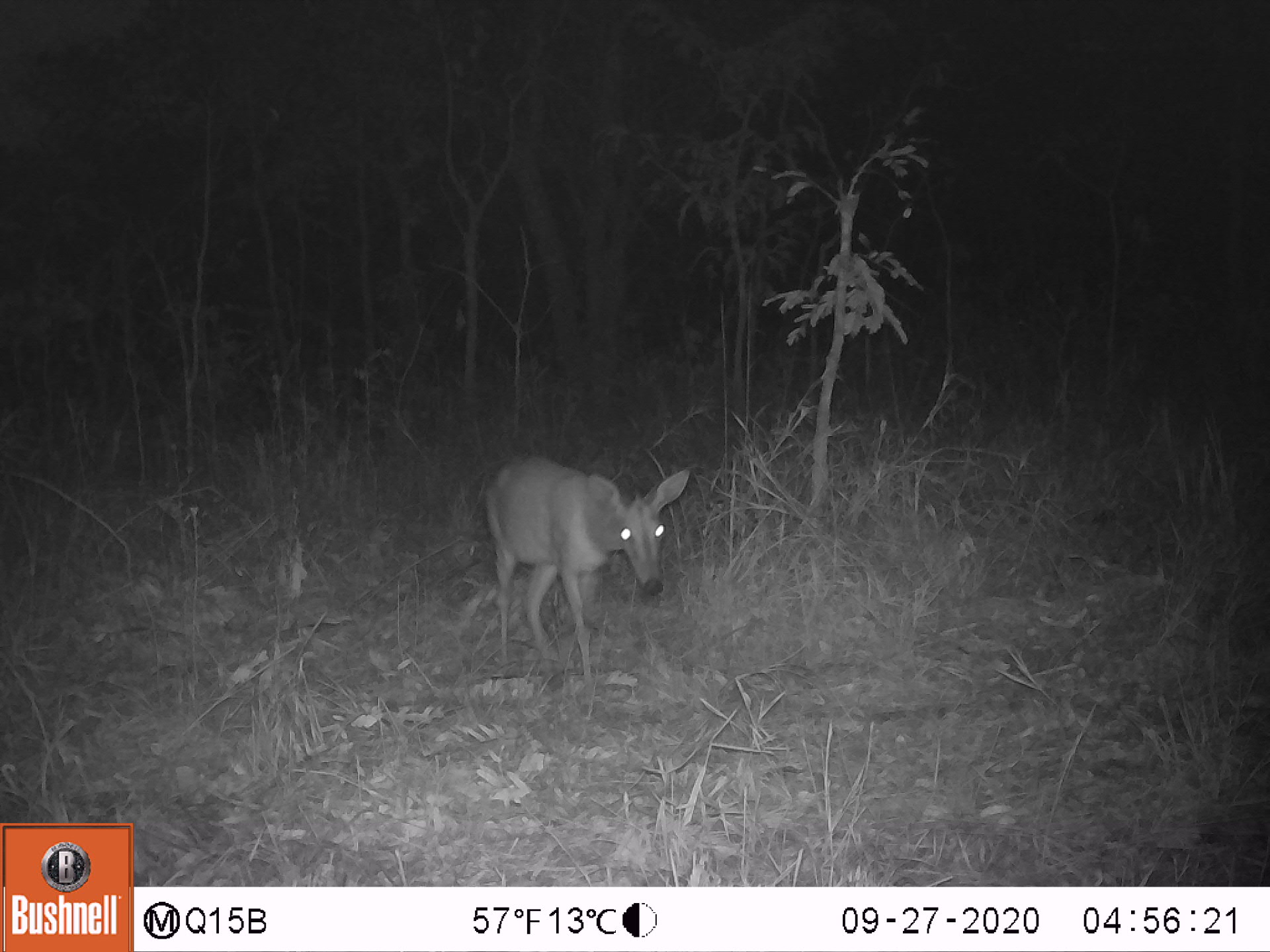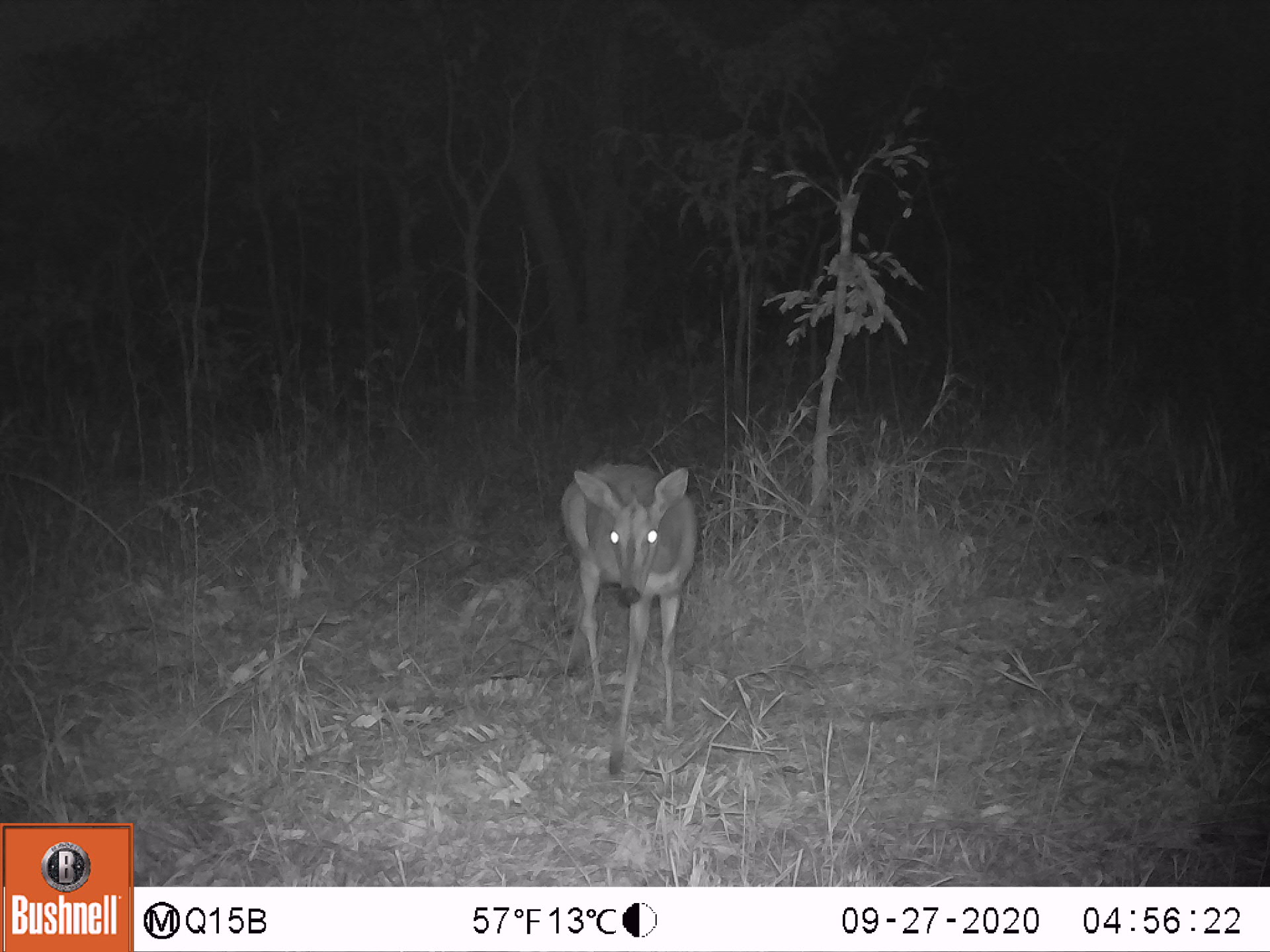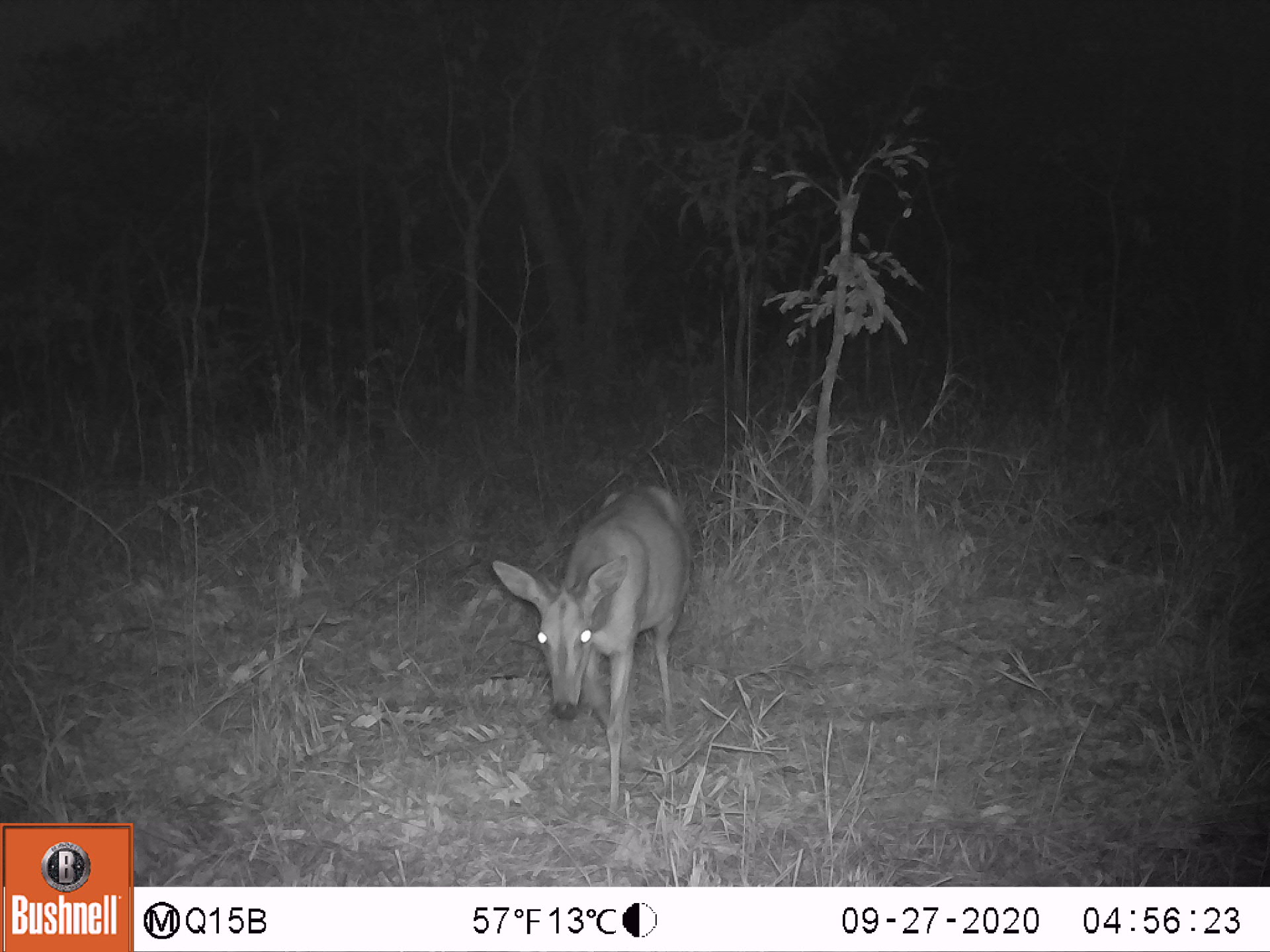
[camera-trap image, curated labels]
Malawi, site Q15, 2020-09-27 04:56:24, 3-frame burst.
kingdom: Animalia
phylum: Chordata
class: Mammalia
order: Artiodactyla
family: Bovidae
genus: Sylvicapra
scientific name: Sylvicapra grimmia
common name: common duiker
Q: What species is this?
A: Common duiker (Sylvicapra grimmia).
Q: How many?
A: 1.